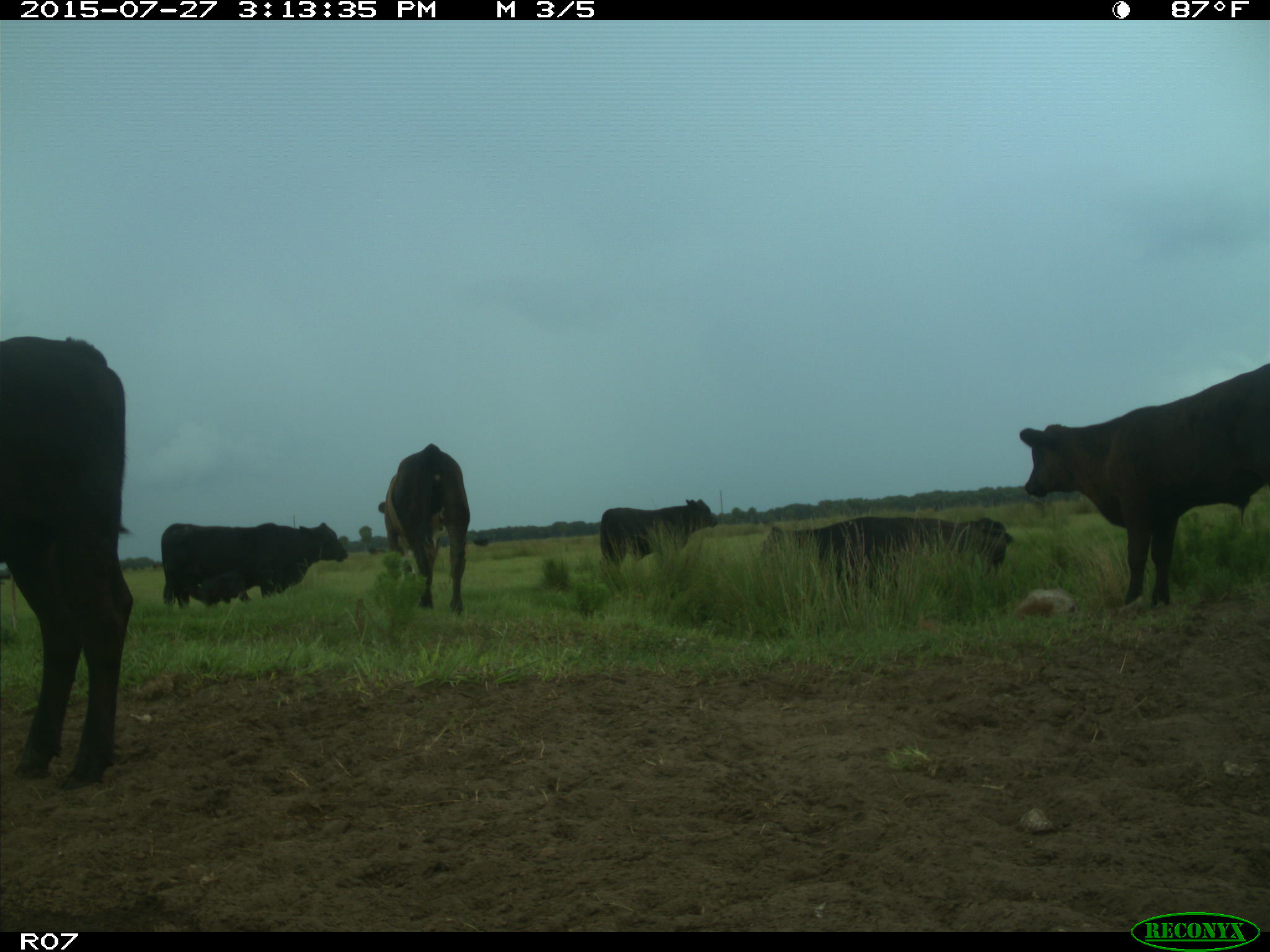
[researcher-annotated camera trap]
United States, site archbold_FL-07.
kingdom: Animalia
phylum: Chordata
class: Mammalia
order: Artiodactyla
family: Bovidae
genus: Bos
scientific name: Bos taurus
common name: domestic cow